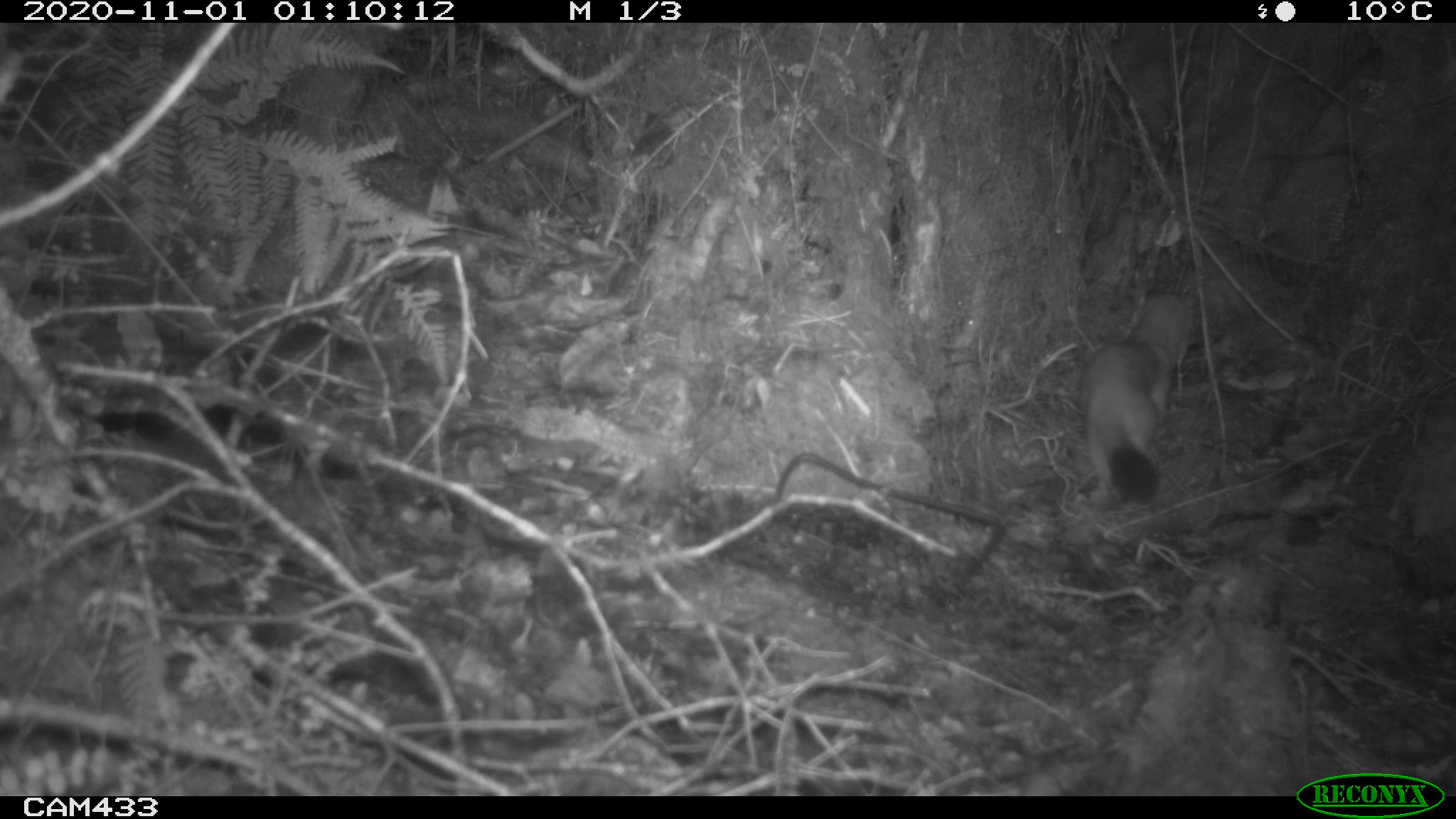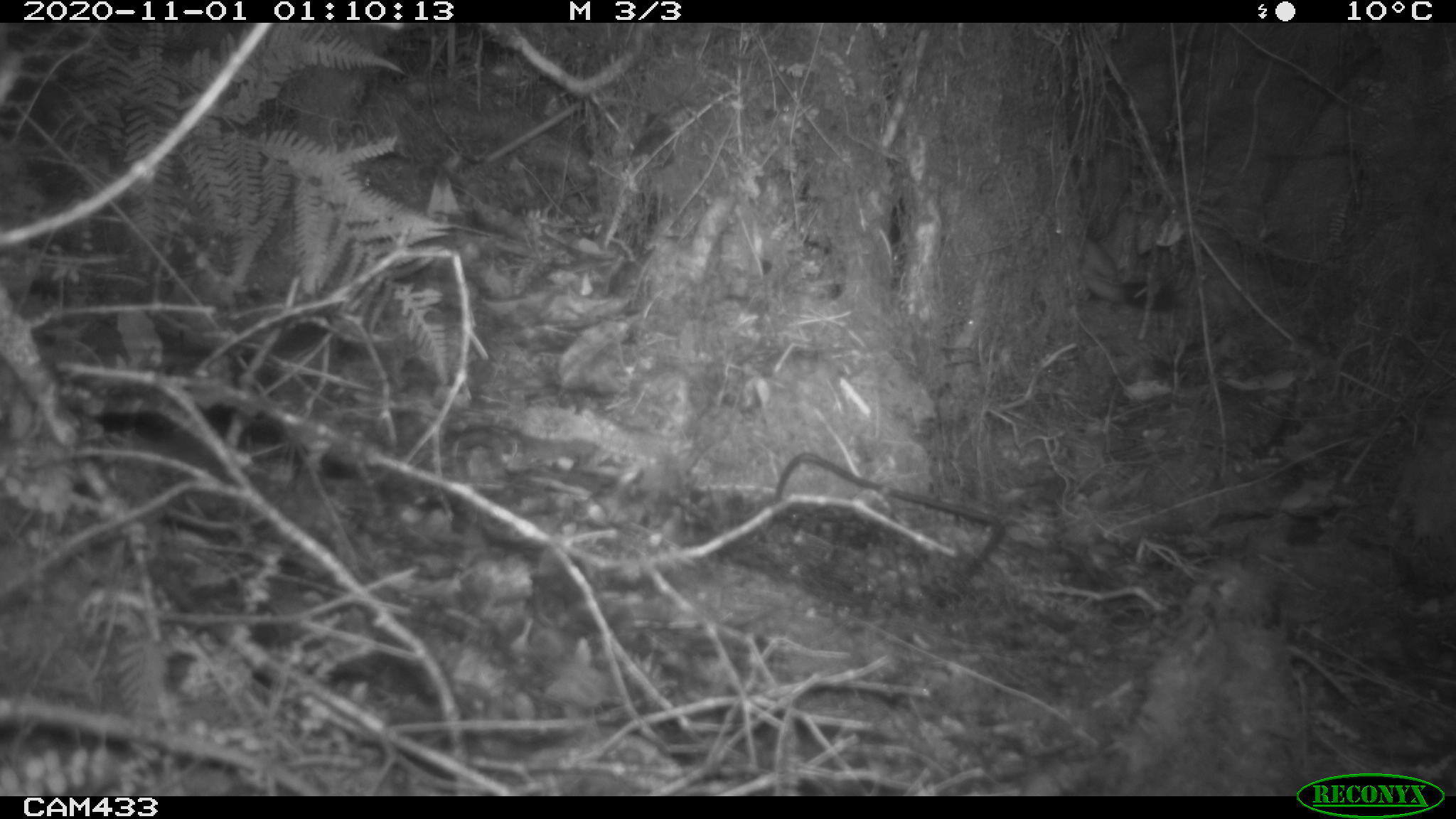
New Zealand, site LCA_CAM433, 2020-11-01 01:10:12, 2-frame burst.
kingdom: Animalia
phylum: Chordata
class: Mammalia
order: Carnivora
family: Mustelidae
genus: Mustela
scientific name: Mustela erminea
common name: stoat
Stoat (Mustela erminea).